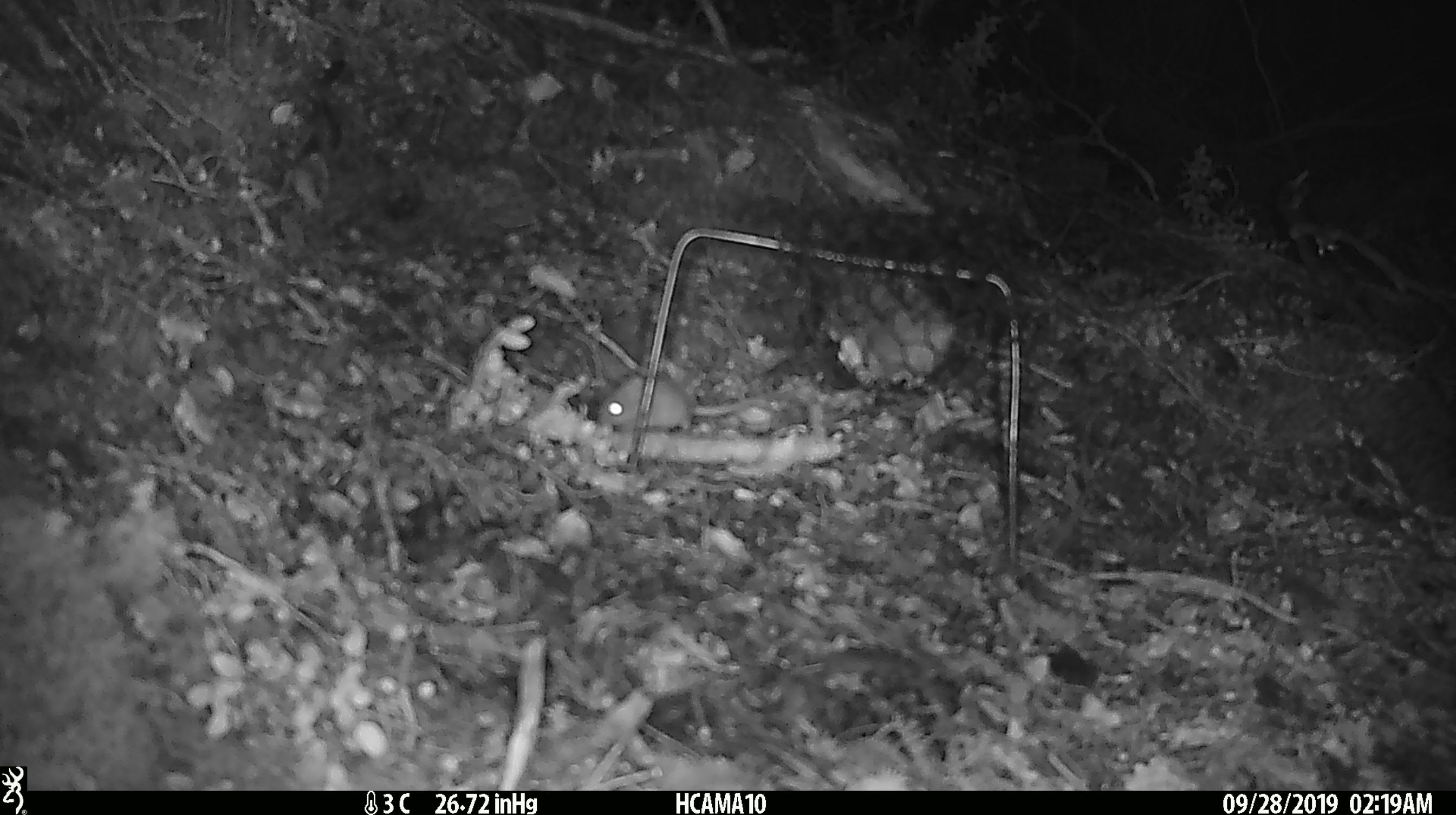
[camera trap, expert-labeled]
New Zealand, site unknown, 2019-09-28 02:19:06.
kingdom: Animalia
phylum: Chordata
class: Mammalia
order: Rodentia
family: Muridae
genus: Mus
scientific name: Mus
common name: mouse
Mouse (Mus).